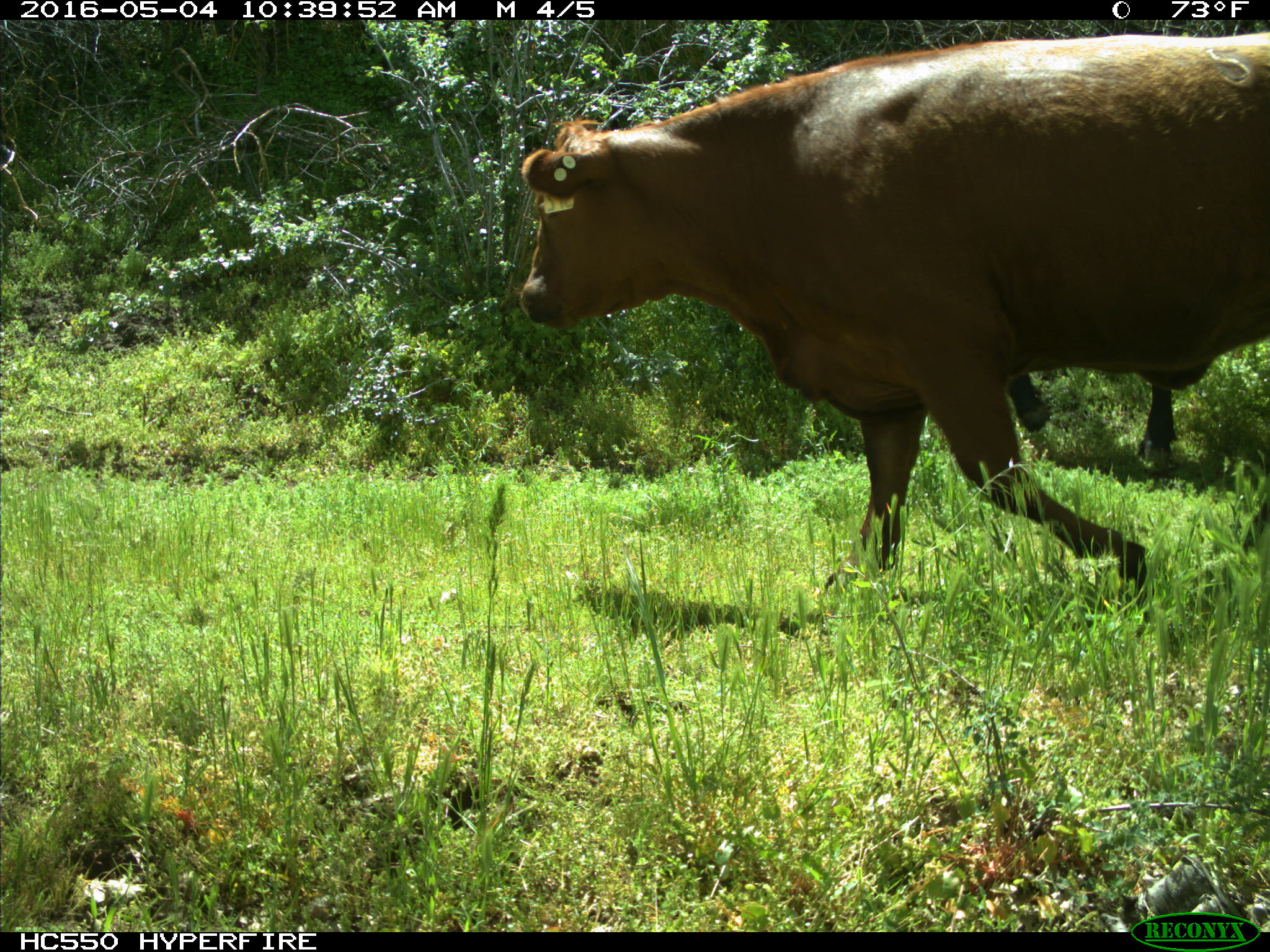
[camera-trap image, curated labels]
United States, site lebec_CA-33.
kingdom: Animalia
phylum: Chordata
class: Mammalia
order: Artiodactyla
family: Bovidae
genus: Bos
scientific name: Bos taurus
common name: domestic cow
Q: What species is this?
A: Bos taurus (domestic cow).